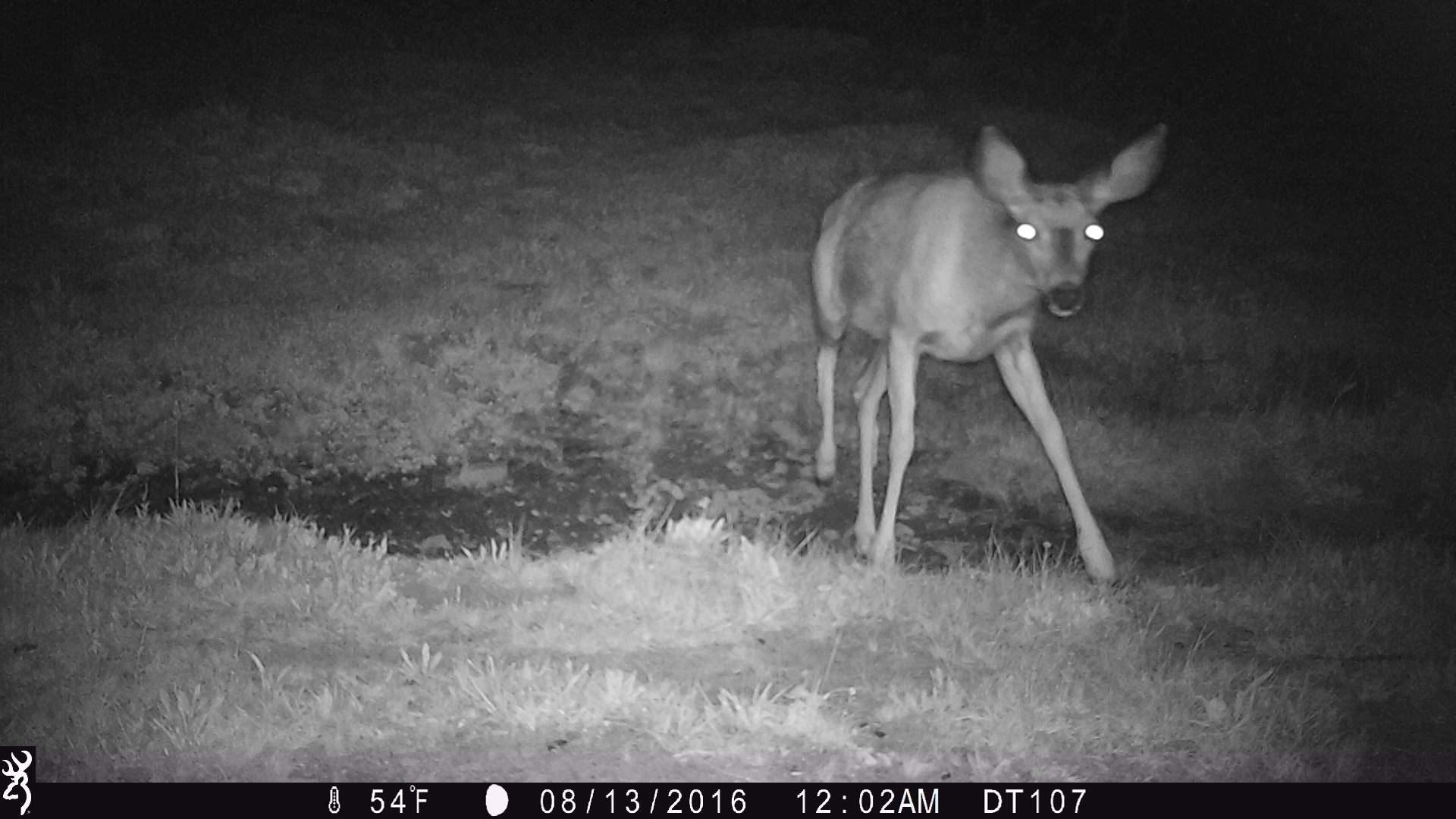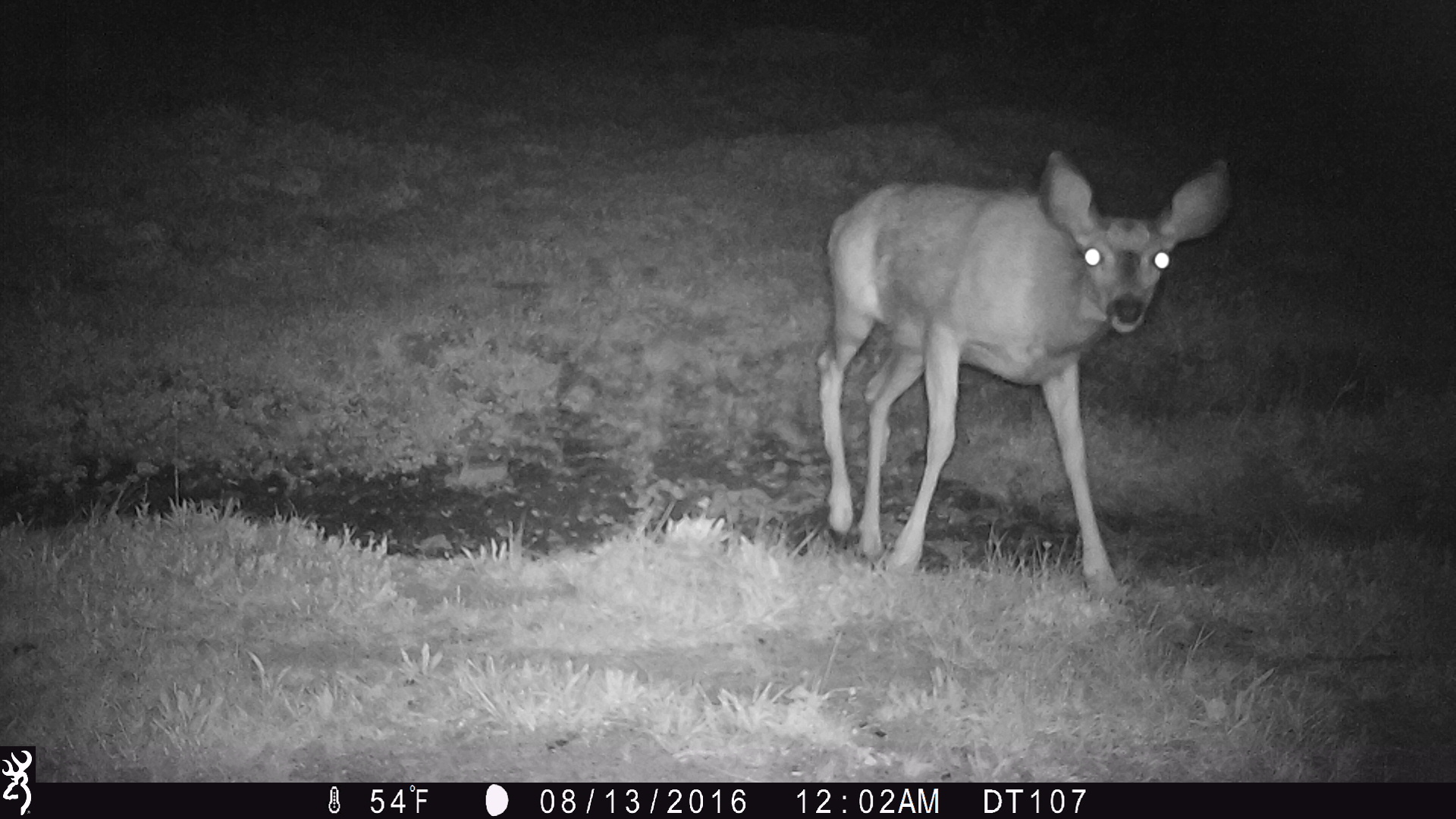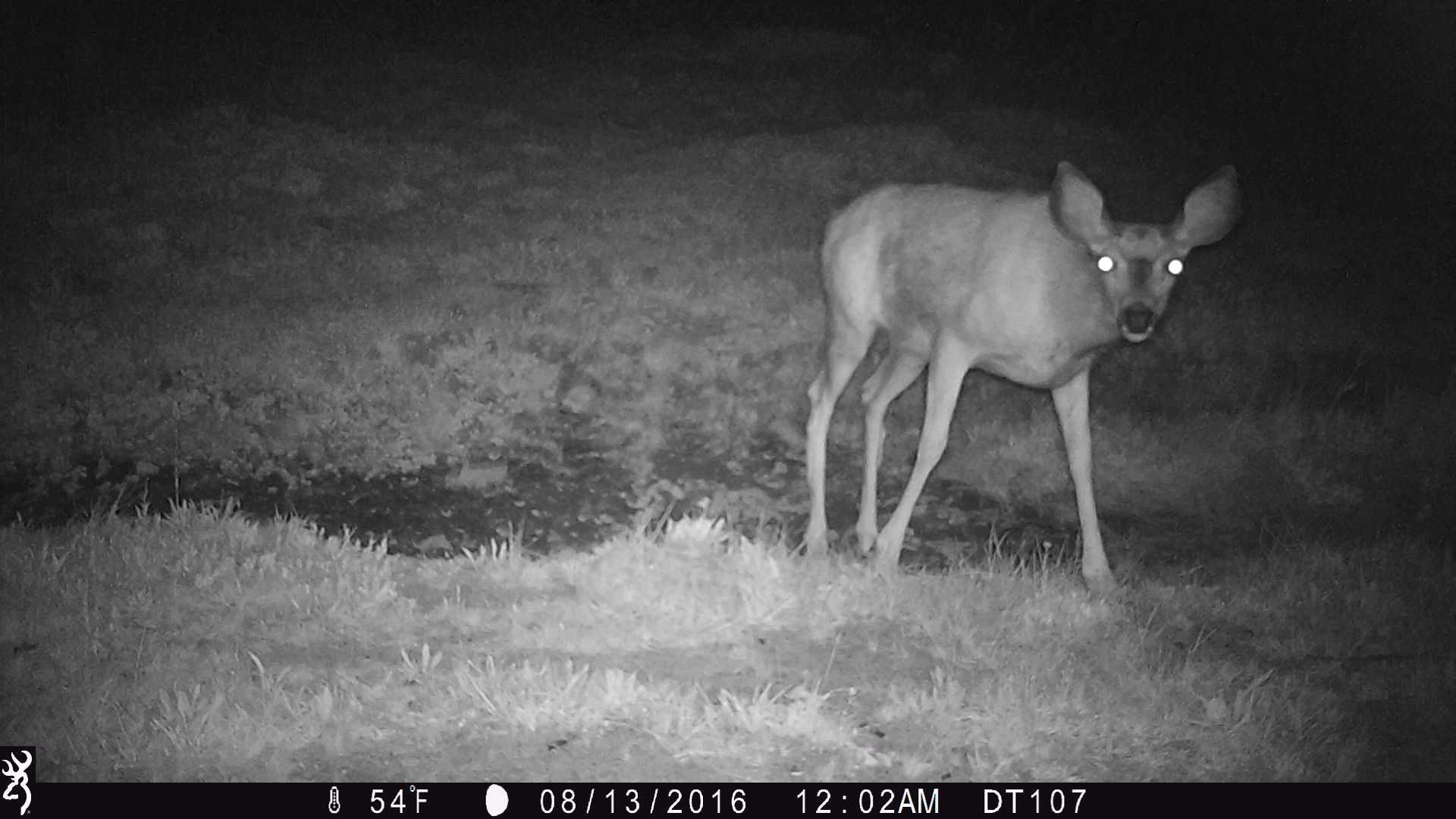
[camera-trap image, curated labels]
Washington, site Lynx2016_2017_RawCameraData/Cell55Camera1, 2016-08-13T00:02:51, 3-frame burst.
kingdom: Animalia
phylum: Chordata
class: Mammalia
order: Artiodactyla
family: Cervidae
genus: Odocoileus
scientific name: Odocoileus hemionus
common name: mule deer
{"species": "Odocoileus hemionus (mule deer)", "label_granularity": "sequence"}